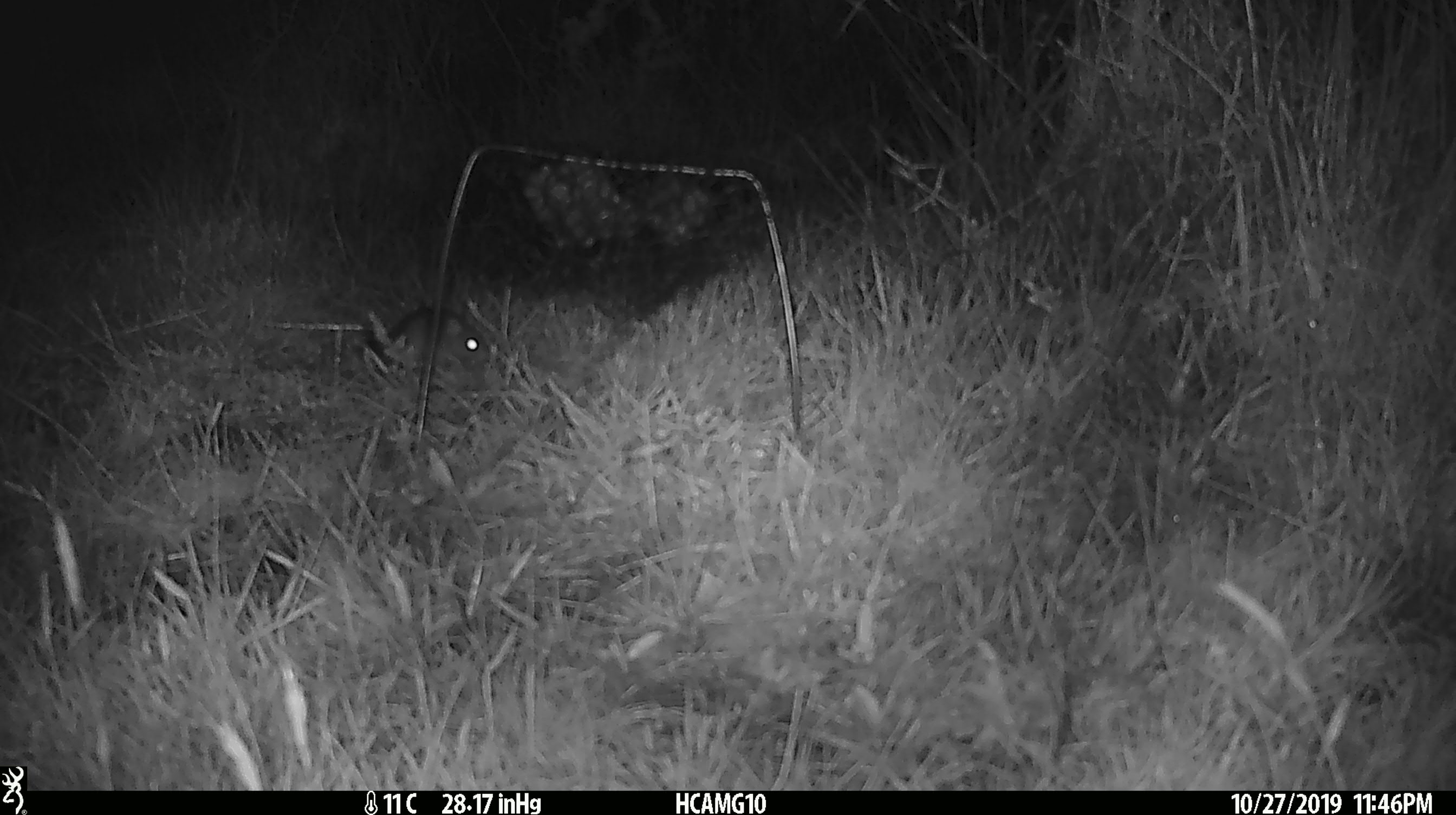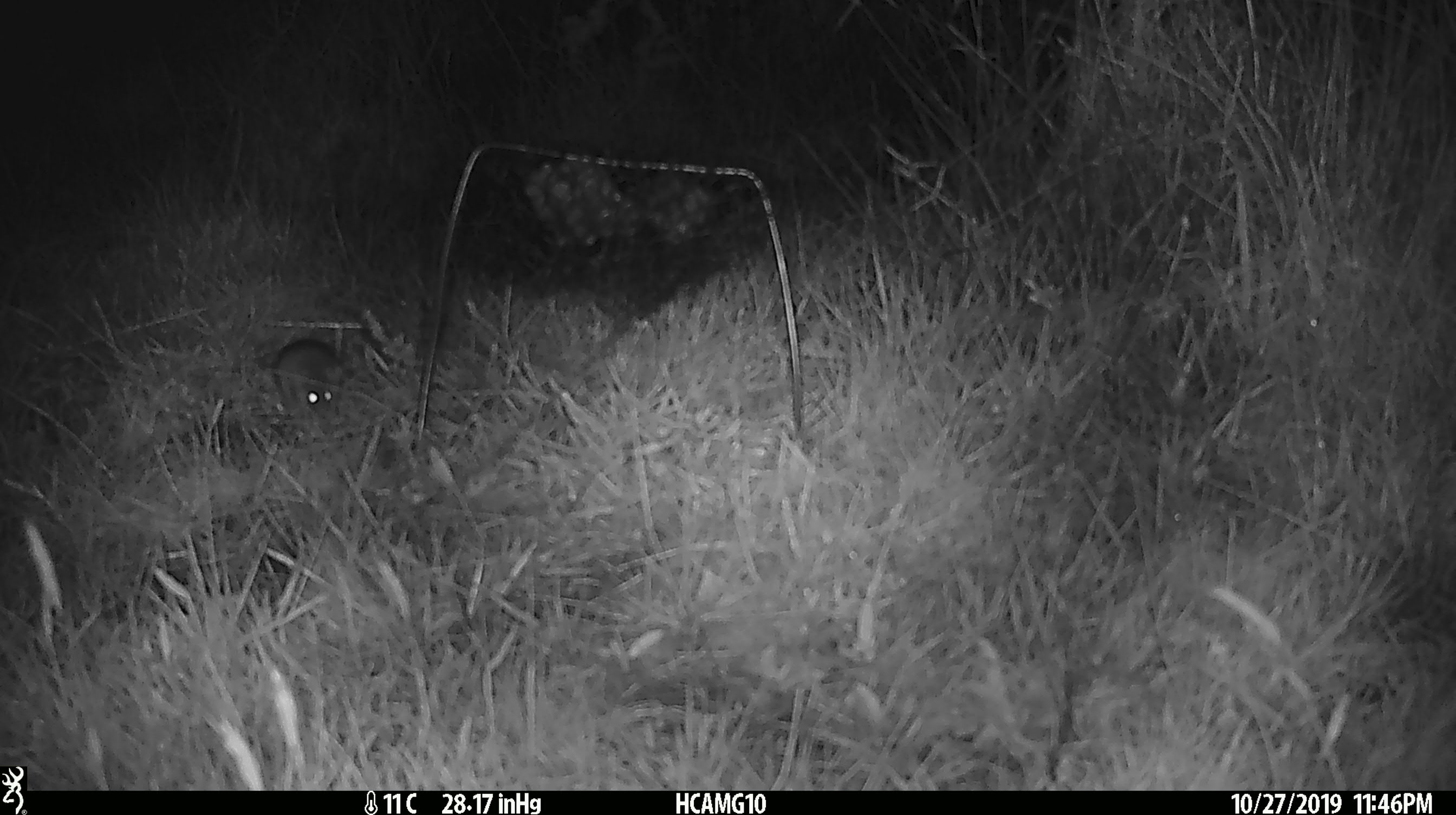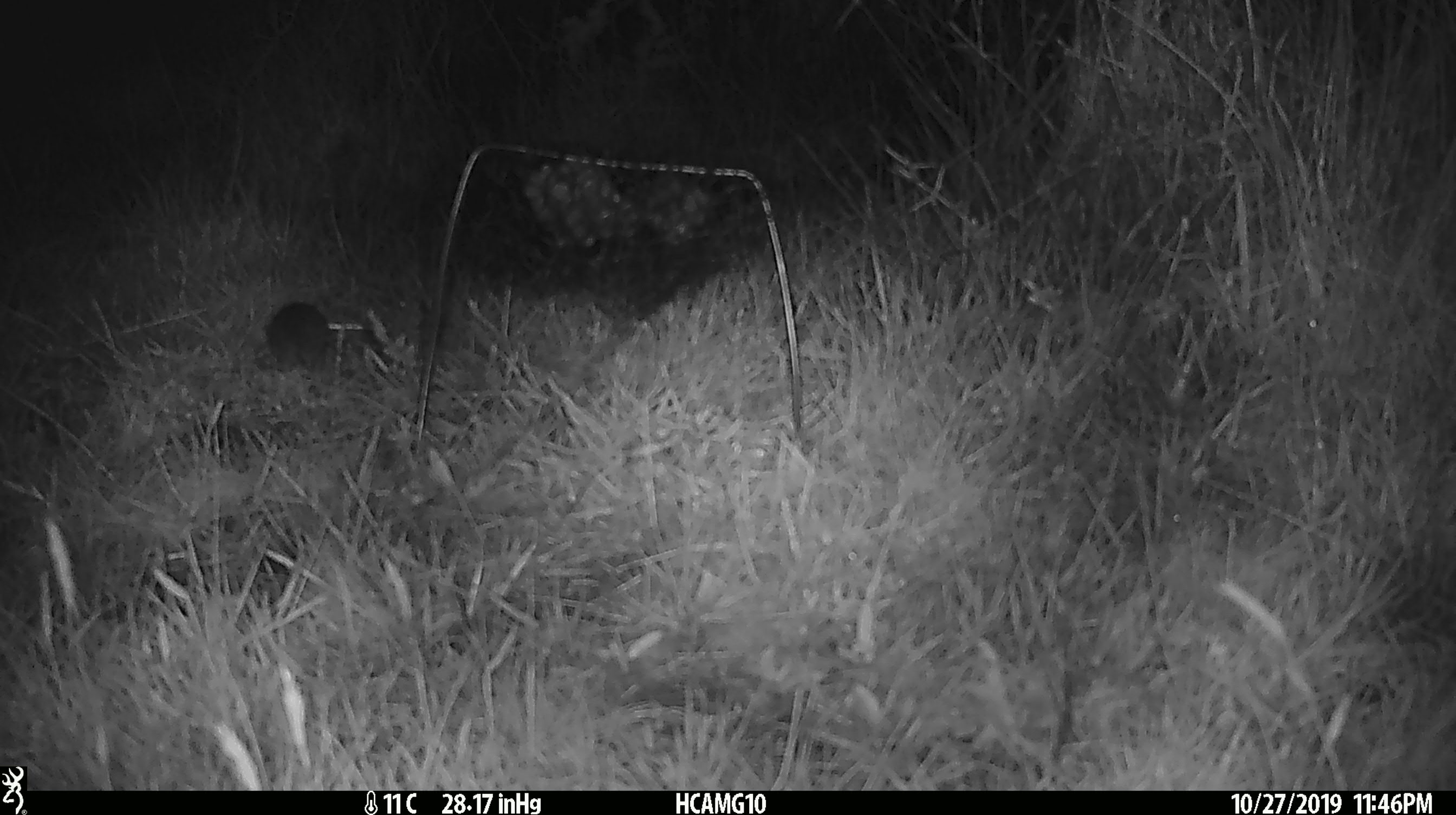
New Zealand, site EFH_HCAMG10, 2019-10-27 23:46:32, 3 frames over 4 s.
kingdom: Animalia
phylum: Chordata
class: Mammalia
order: Rodentia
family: Muridae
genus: Mus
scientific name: Mus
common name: mouse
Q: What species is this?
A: Mouse (Mus).